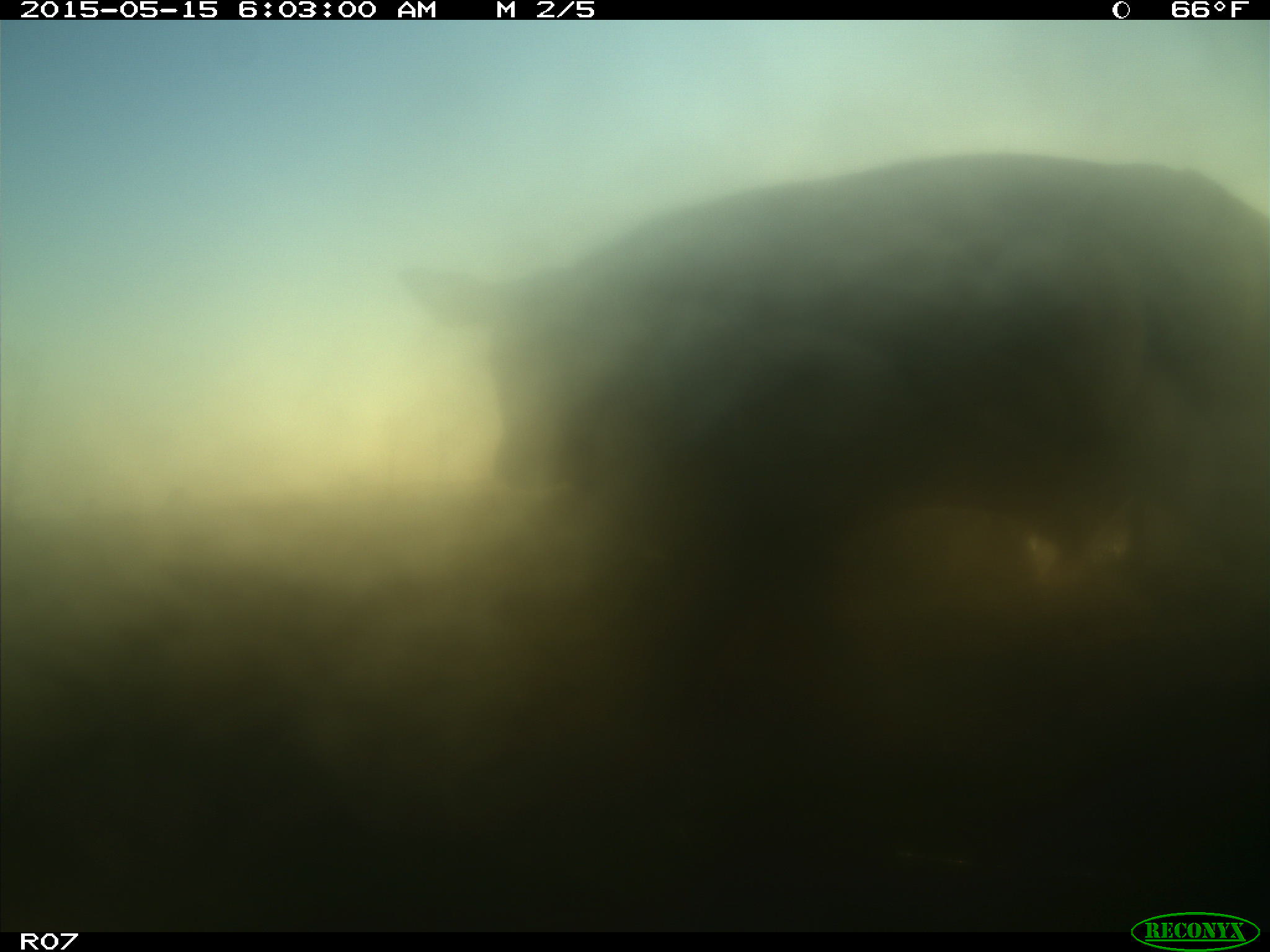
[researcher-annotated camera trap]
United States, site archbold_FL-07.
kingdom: Animalia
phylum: Chordata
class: Mammalia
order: Artiodactyla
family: Bovidae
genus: Bos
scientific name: Bos taurus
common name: domestic cow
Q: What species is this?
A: Bos taurus (domestic cow).